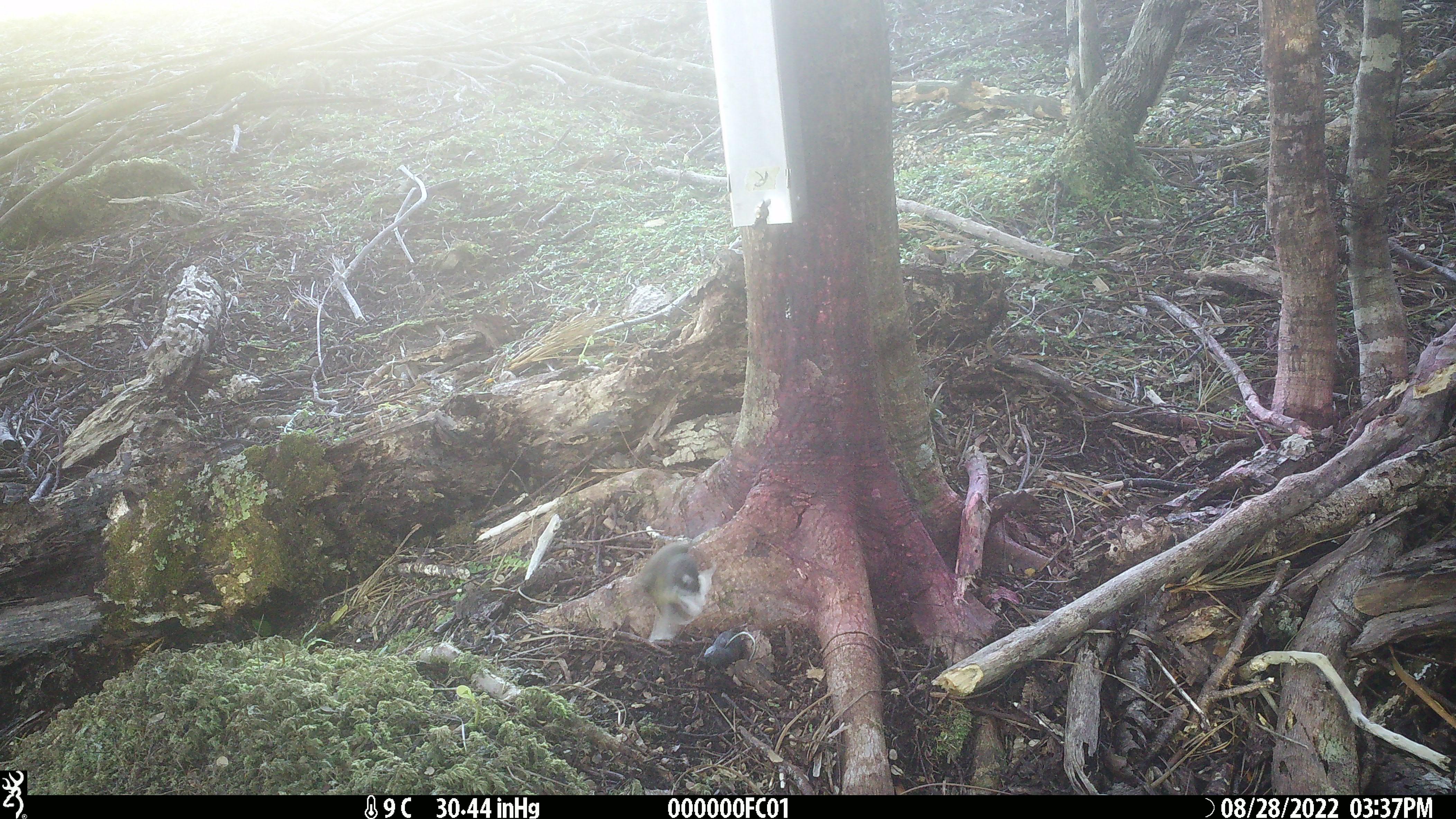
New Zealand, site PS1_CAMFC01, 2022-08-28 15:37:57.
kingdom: Animalia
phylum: Chordata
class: Aves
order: Passeriformes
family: Petroicidae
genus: Petroica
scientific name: Petroica macrocephala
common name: tomtit